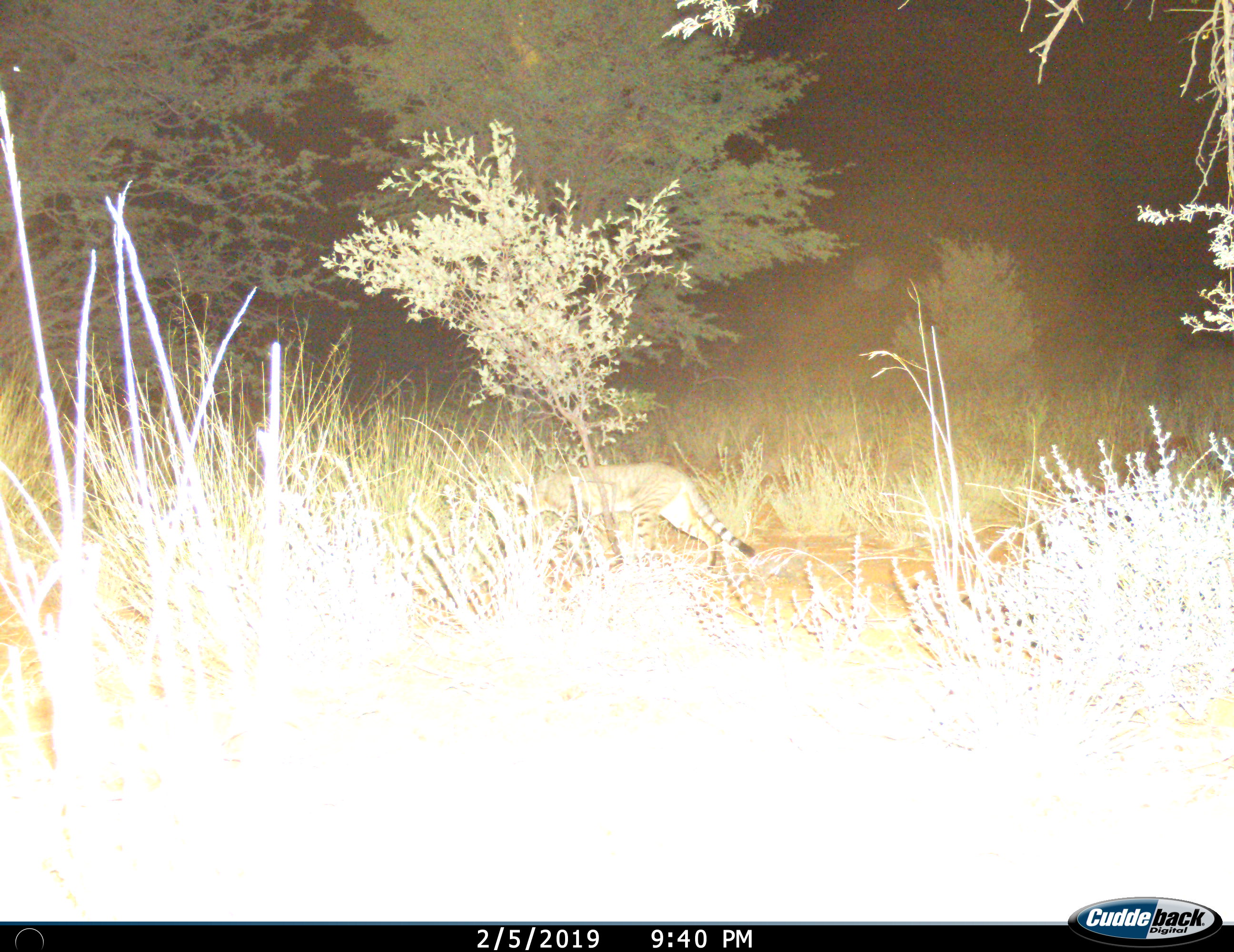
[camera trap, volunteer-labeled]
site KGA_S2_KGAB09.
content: unidentified animal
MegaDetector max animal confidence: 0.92